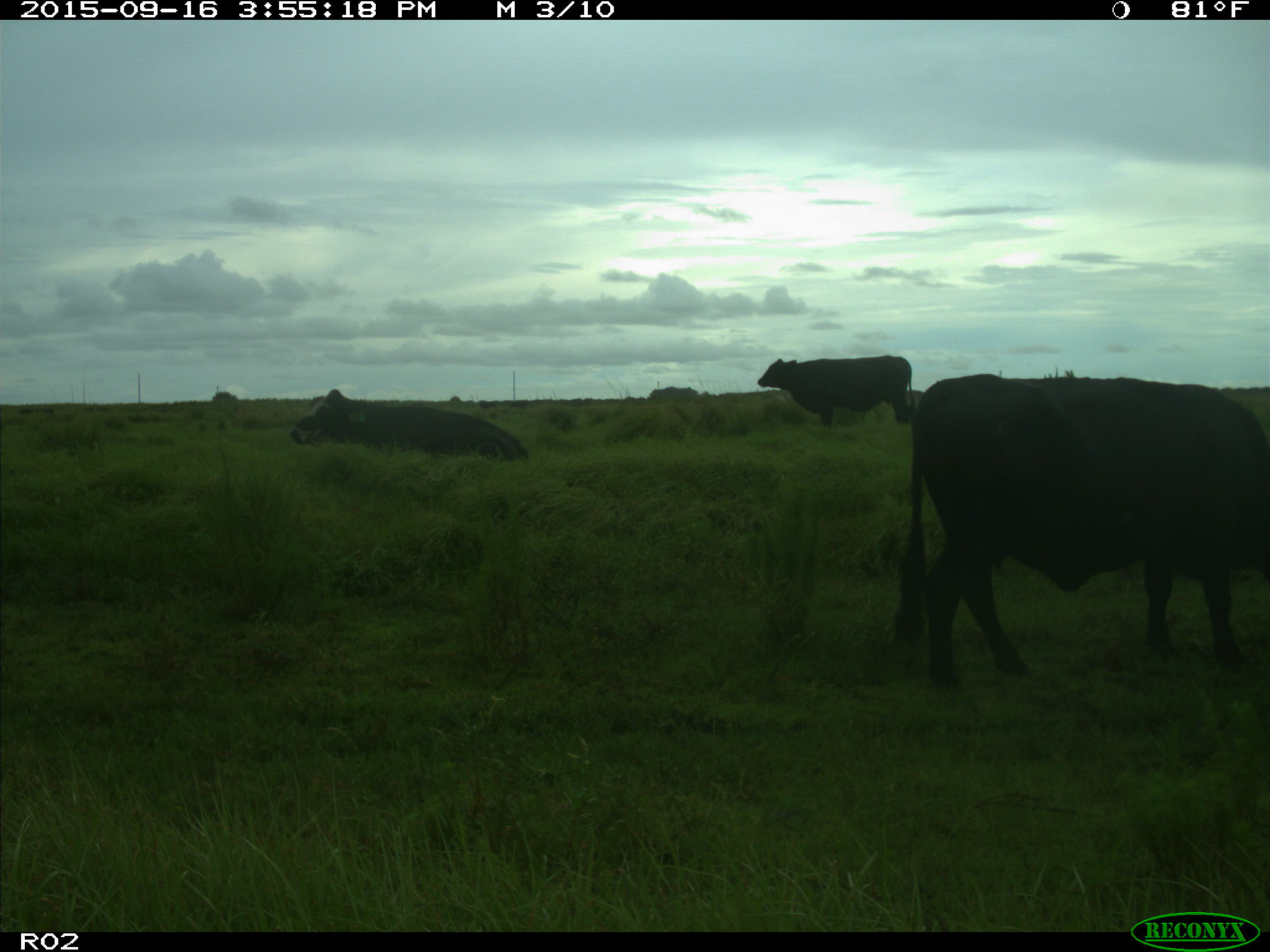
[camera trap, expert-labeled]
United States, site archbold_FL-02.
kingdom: Animalia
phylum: Chordata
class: Mammalia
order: Artiodactyla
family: Bovidae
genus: Bos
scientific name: Bos taurus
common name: domestic cow